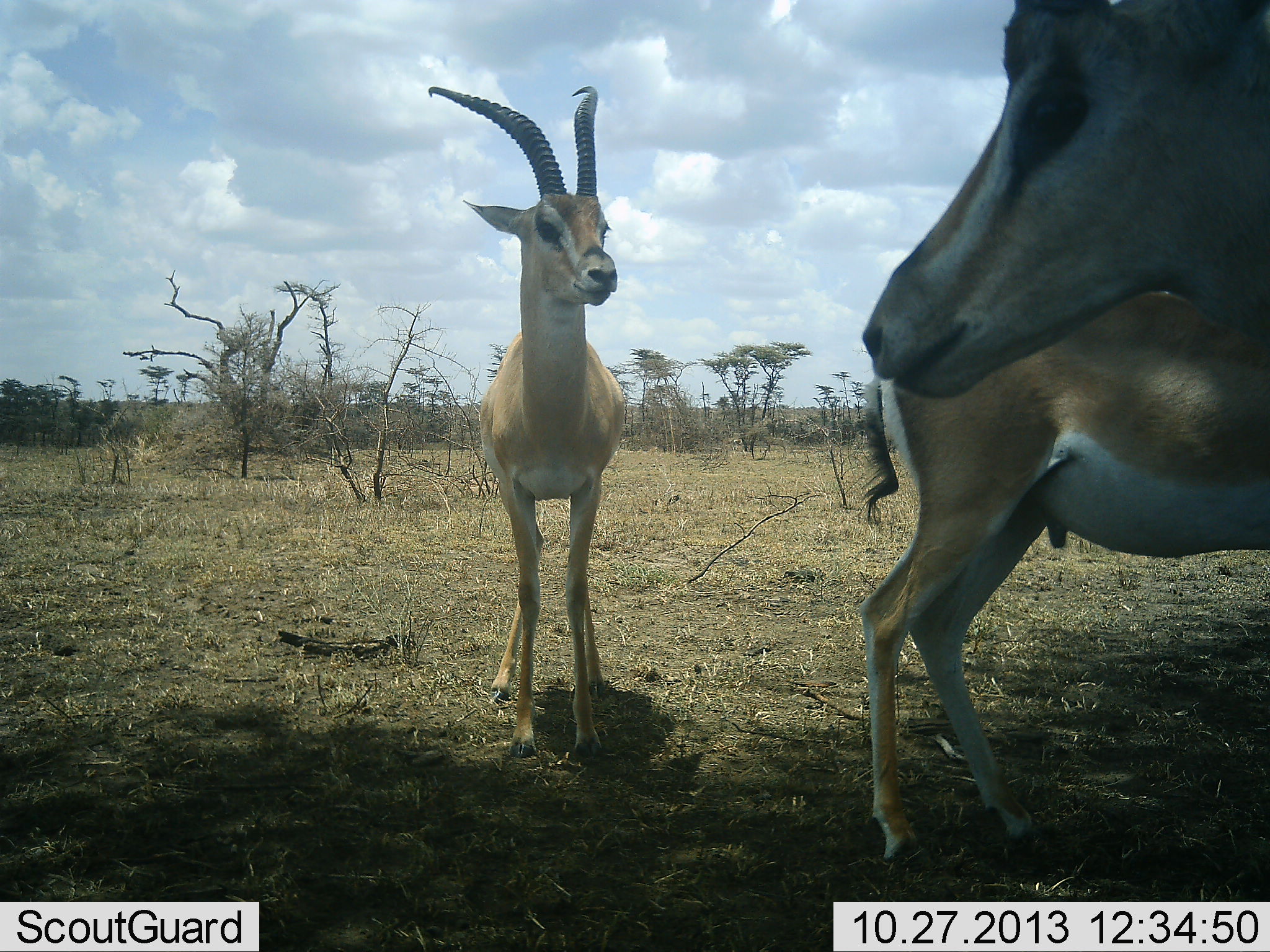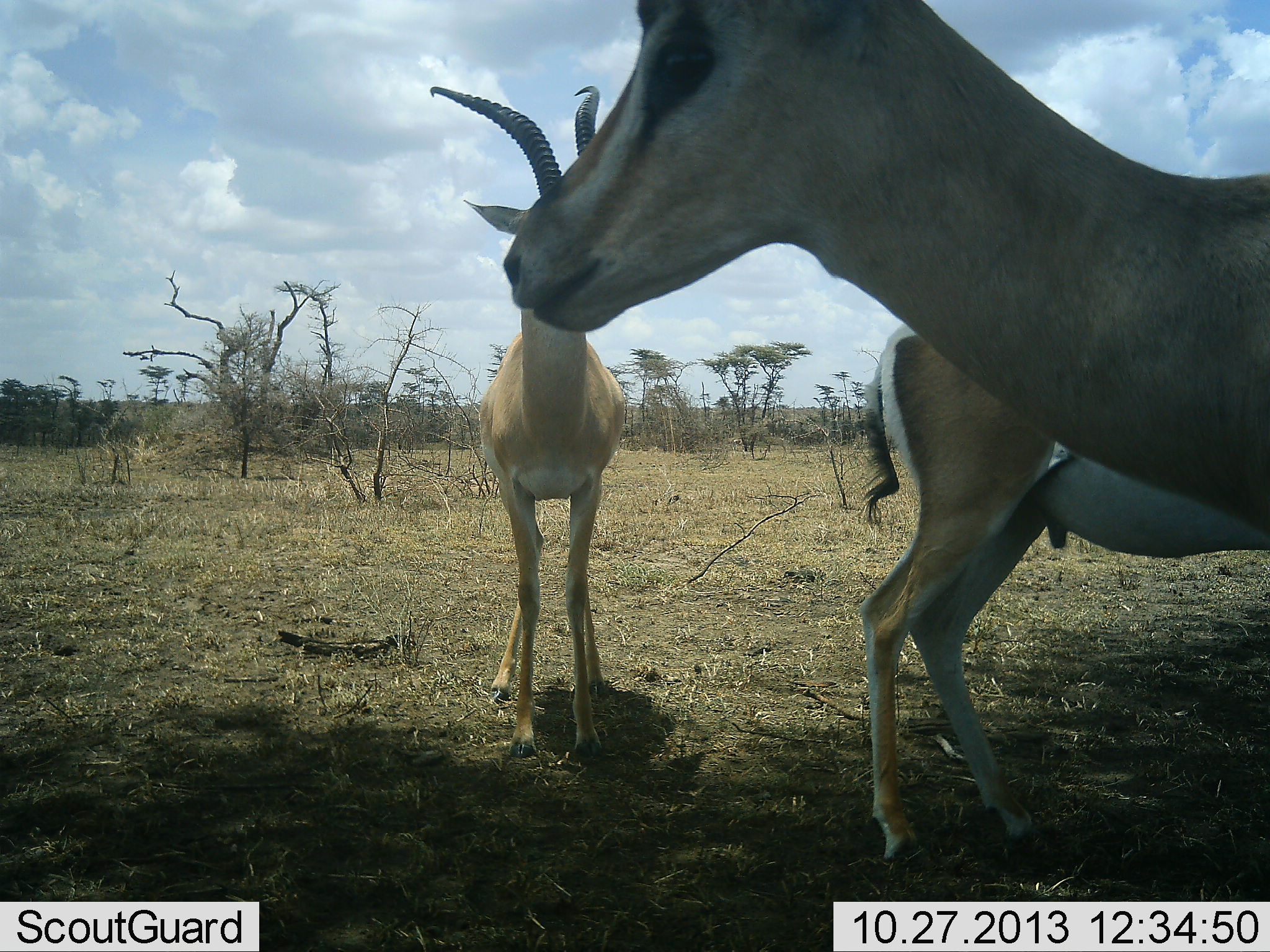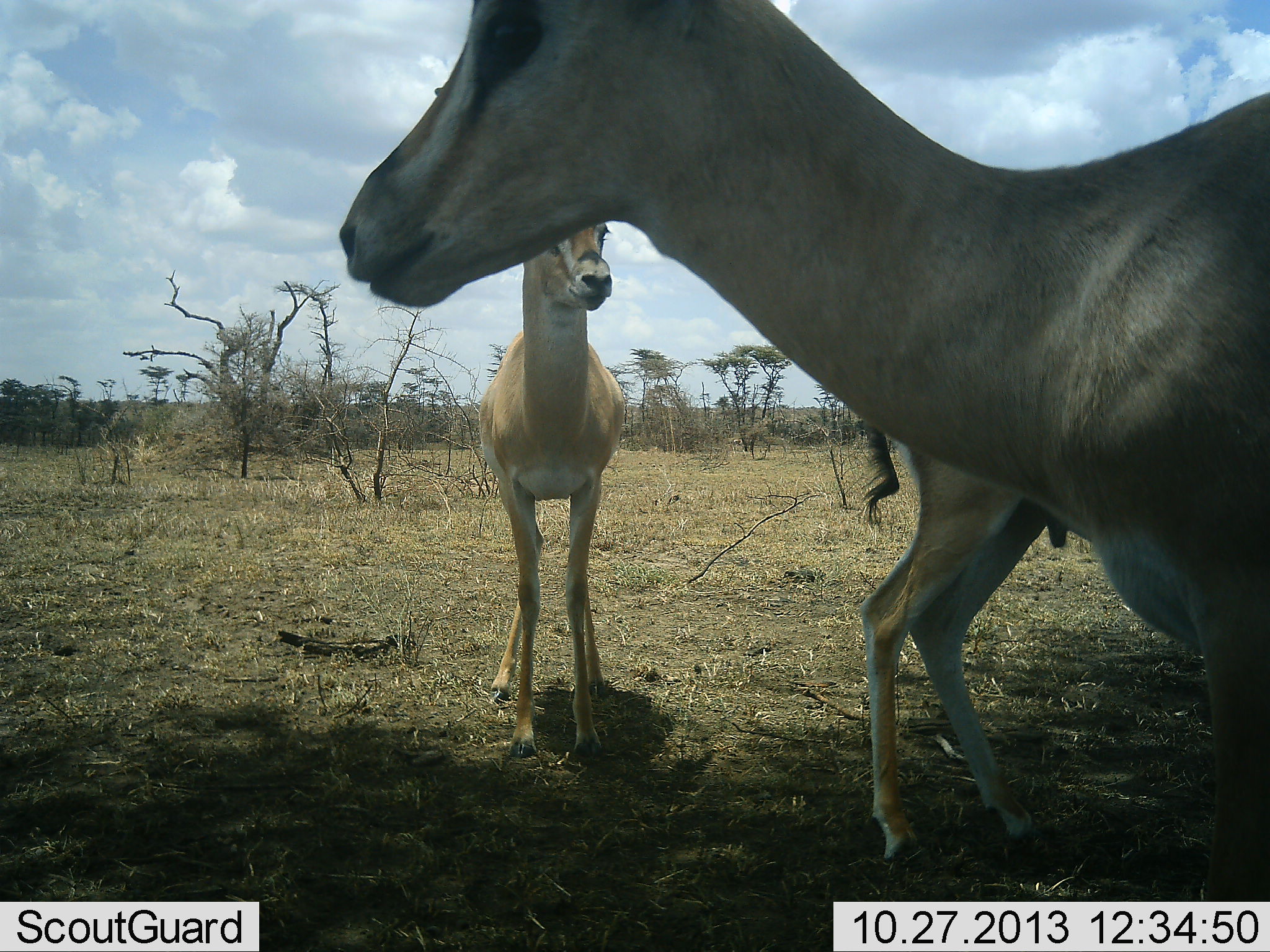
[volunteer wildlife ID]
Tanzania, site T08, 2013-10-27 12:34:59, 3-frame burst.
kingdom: Animalia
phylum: Chordata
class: Mammalia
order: Artiodactyla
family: Bovidae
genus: Nanger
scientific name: Nanger granti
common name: grant's gazelle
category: gazellegrants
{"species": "gazellegrants (grant's gazelle) (Nanger granti)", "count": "3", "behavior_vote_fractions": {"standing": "100%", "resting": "10%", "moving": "50%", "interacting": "0%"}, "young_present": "0%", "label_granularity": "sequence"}